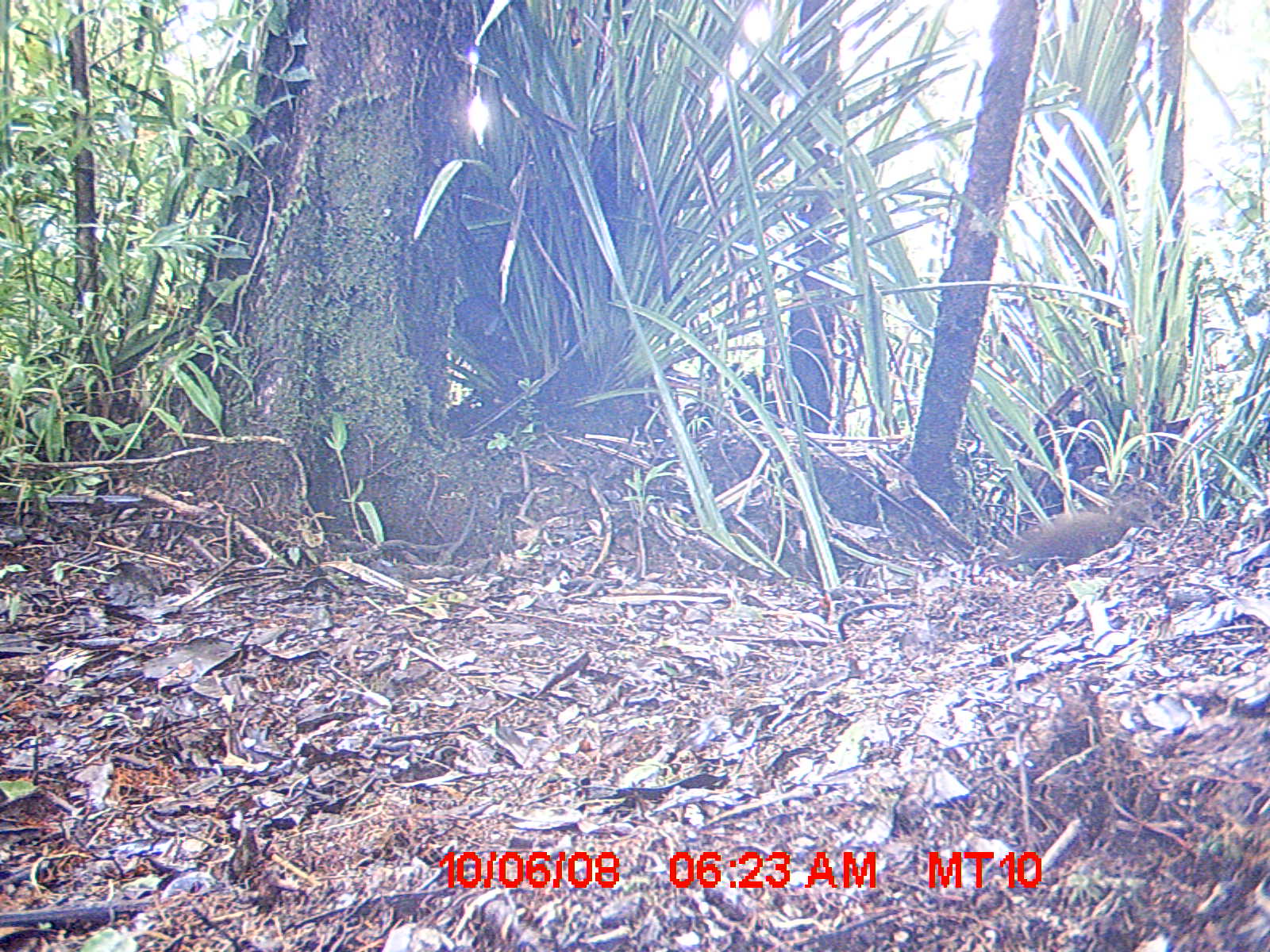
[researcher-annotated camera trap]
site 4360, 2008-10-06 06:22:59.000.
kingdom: Animalia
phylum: Chordata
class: Aves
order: Gruiformes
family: Sarothruridae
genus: Mentocrex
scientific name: Mentocrex kioloides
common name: madagascar wood rail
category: canirallus kioloides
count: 1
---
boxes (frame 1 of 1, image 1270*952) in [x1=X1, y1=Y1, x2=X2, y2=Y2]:
canirallus kioloides: [x1=997, y1=496, x2=1159, y2=576]